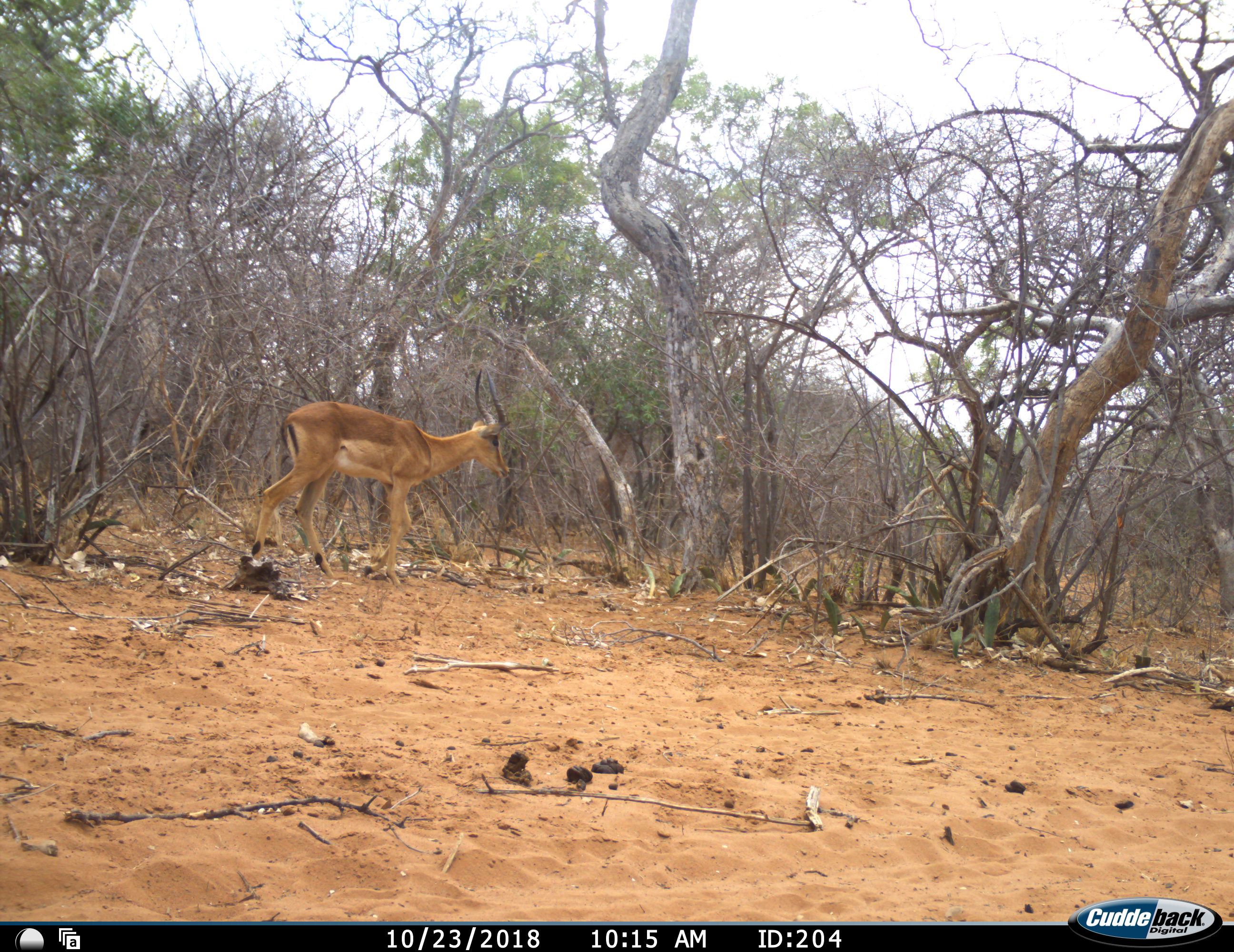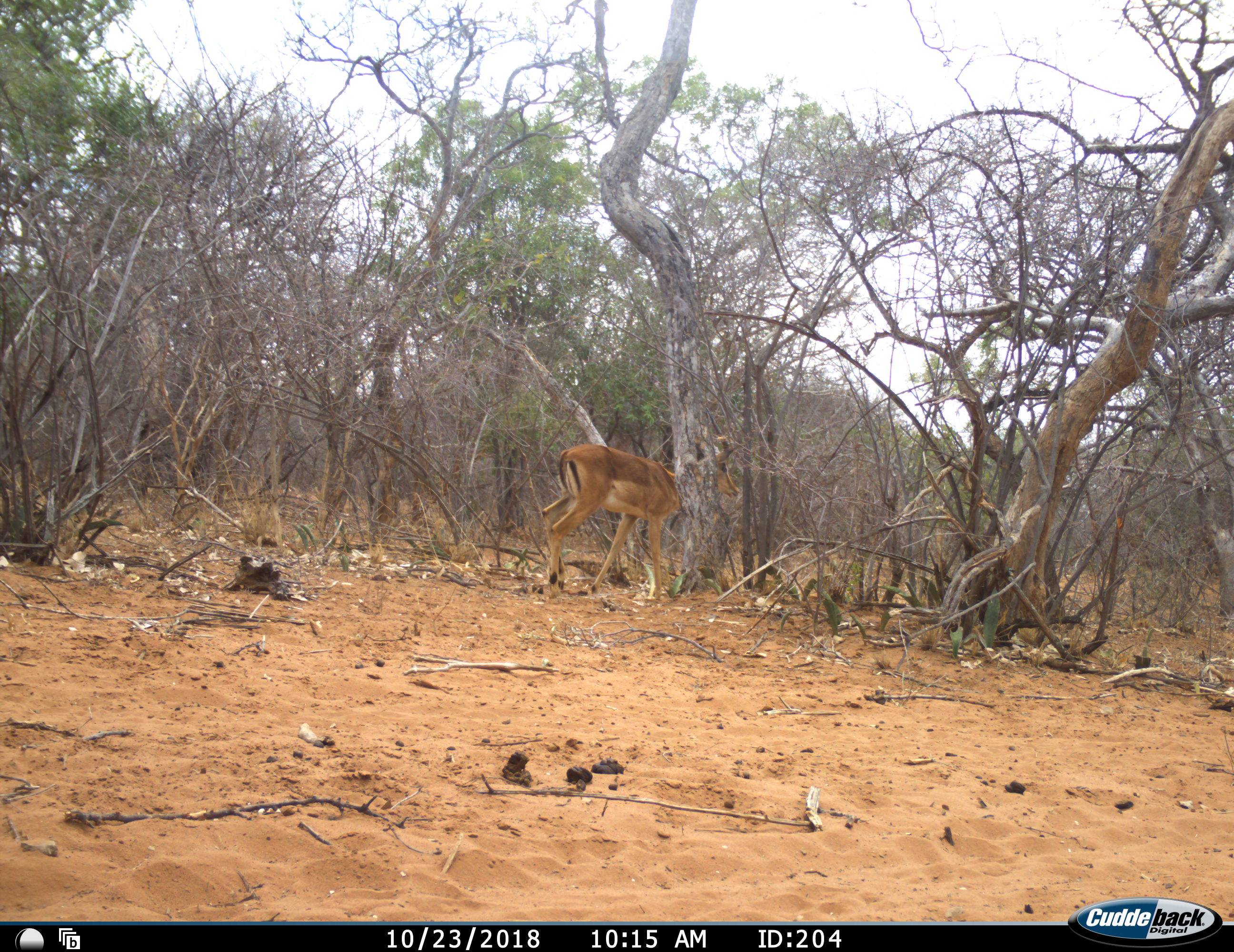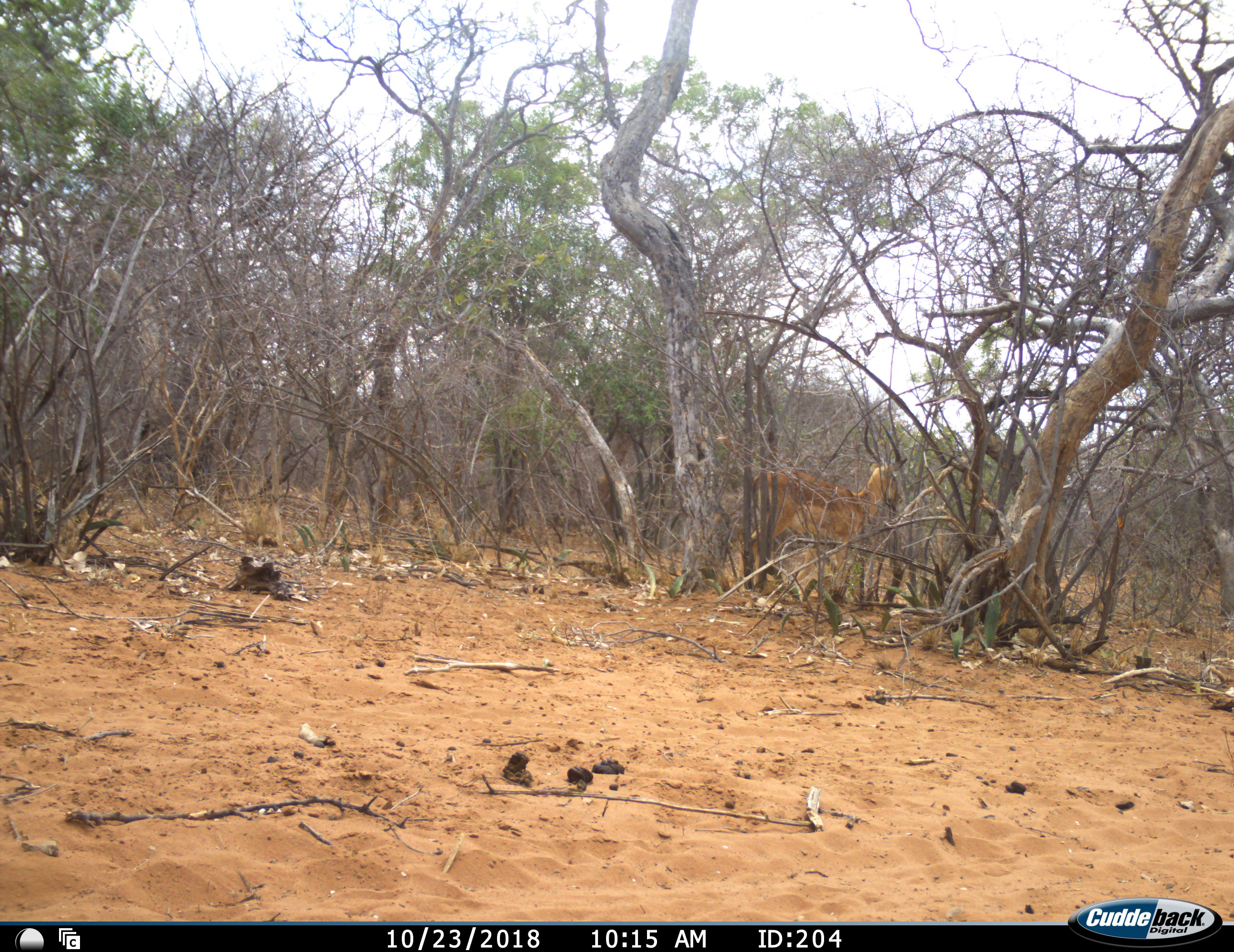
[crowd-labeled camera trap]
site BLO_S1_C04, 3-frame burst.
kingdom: Animalia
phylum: Chordata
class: Mammalia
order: Artiodactyla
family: Bovidae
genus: Aepyceros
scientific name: Aepyceros melampus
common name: impala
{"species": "impala (Aepyceros melampus)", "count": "1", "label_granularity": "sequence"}